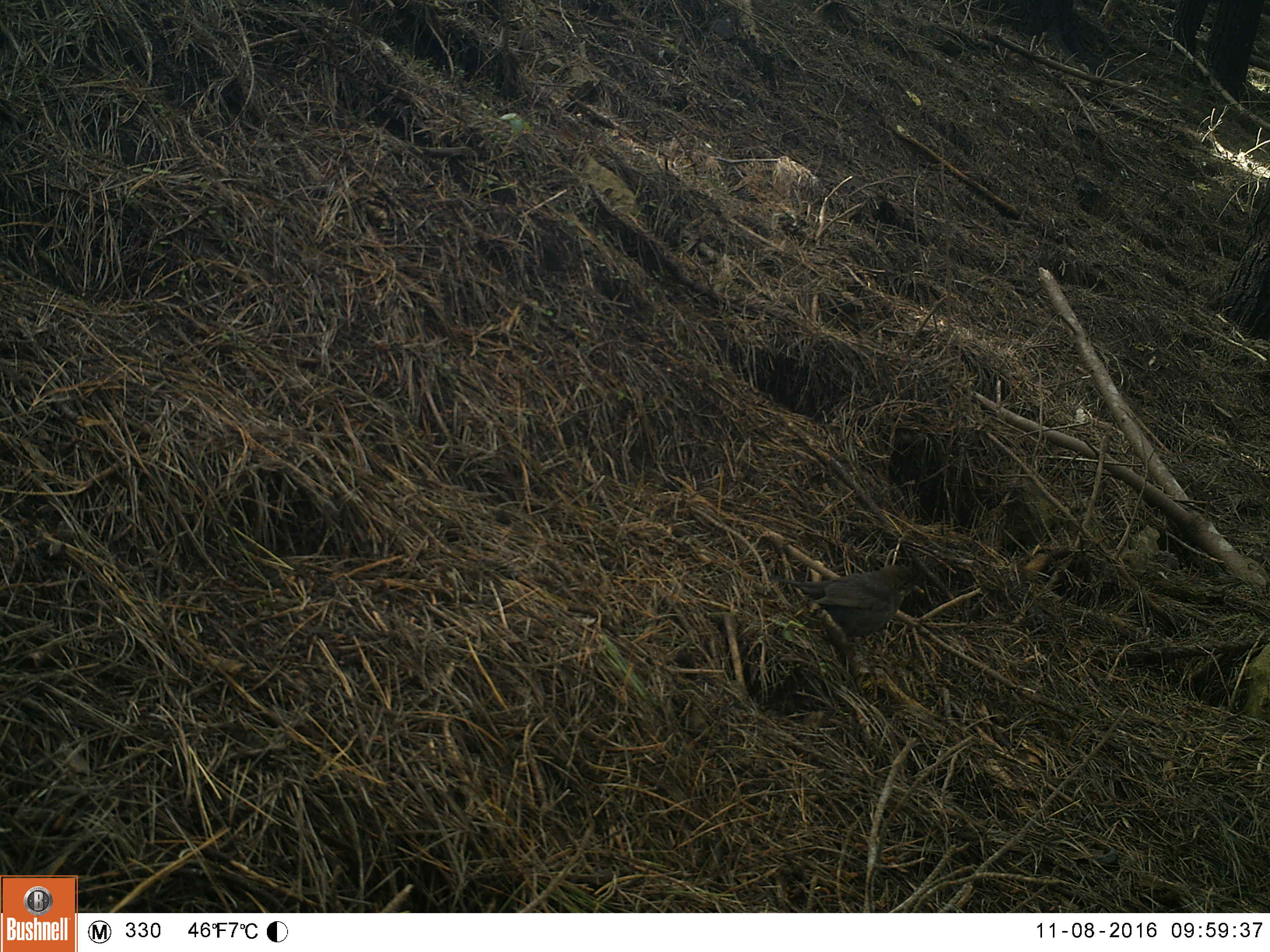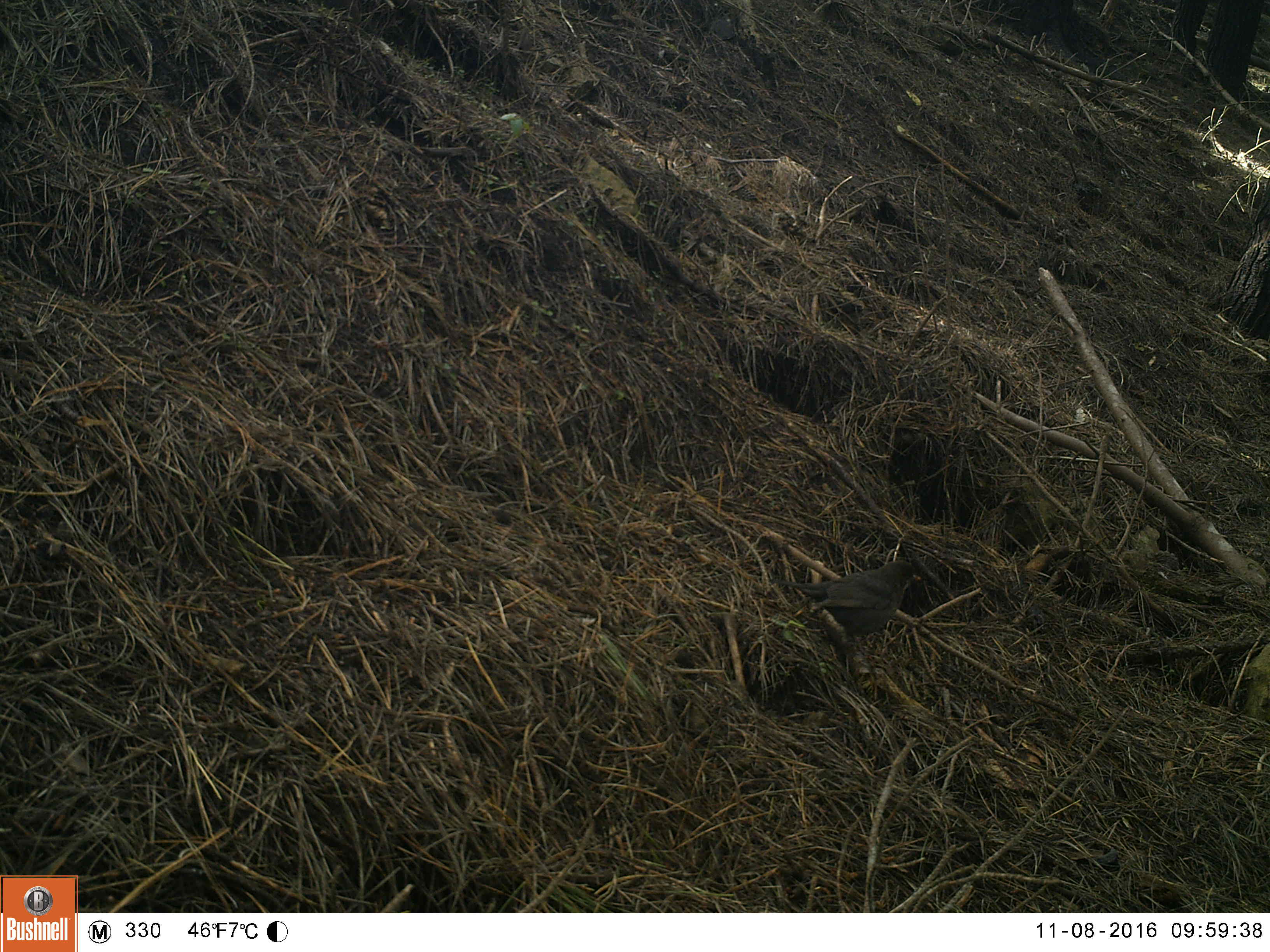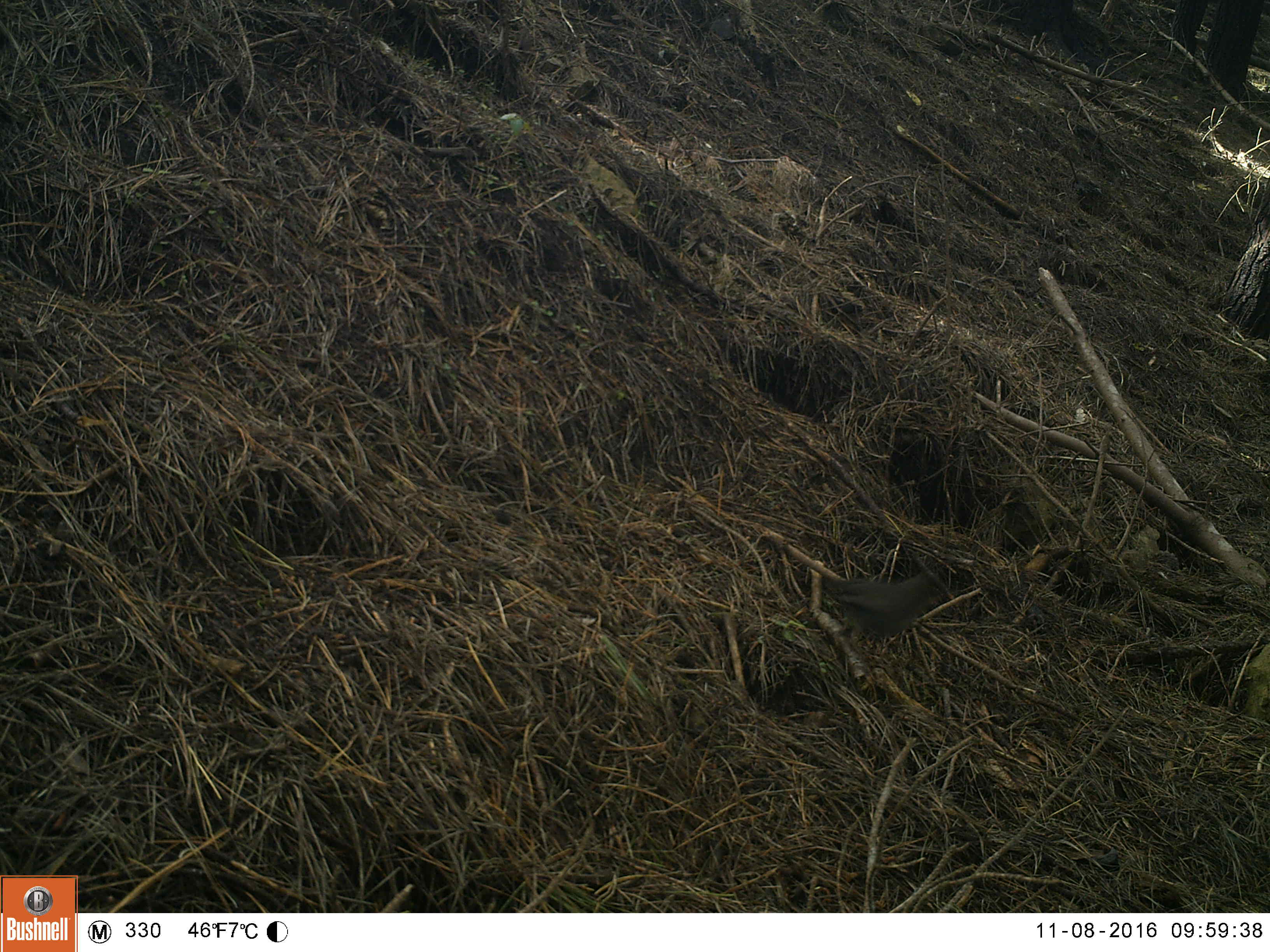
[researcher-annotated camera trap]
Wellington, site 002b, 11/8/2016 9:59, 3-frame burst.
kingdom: Animalia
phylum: Chordata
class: Aves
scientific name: Aves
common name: bird